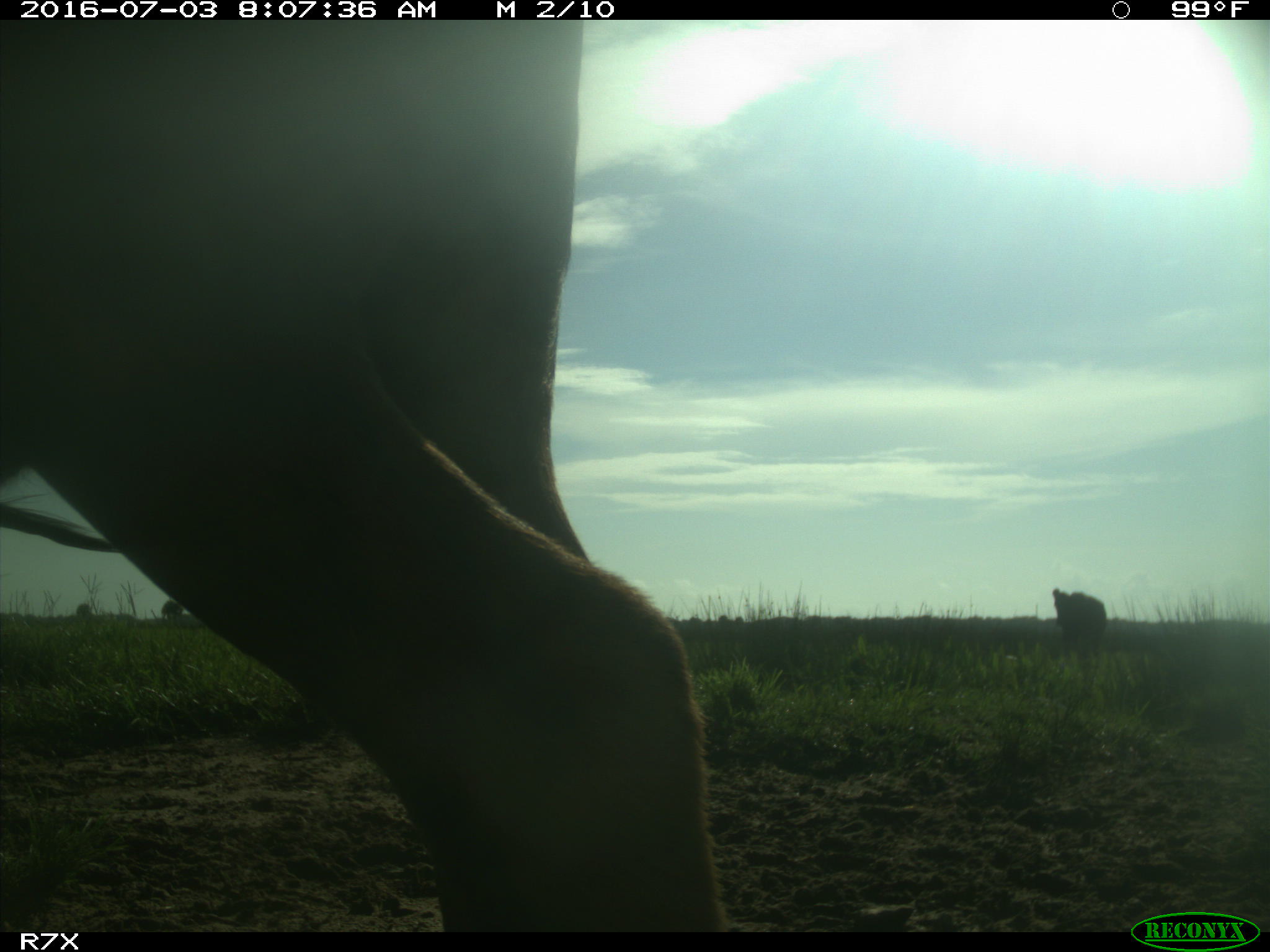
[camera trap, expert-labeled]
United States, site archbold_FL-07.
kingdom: Animalia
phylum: Chordata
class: Mammalia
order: Artiodactyla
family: Bovidae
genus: Bos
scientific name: Bos taurus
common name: domestic cow